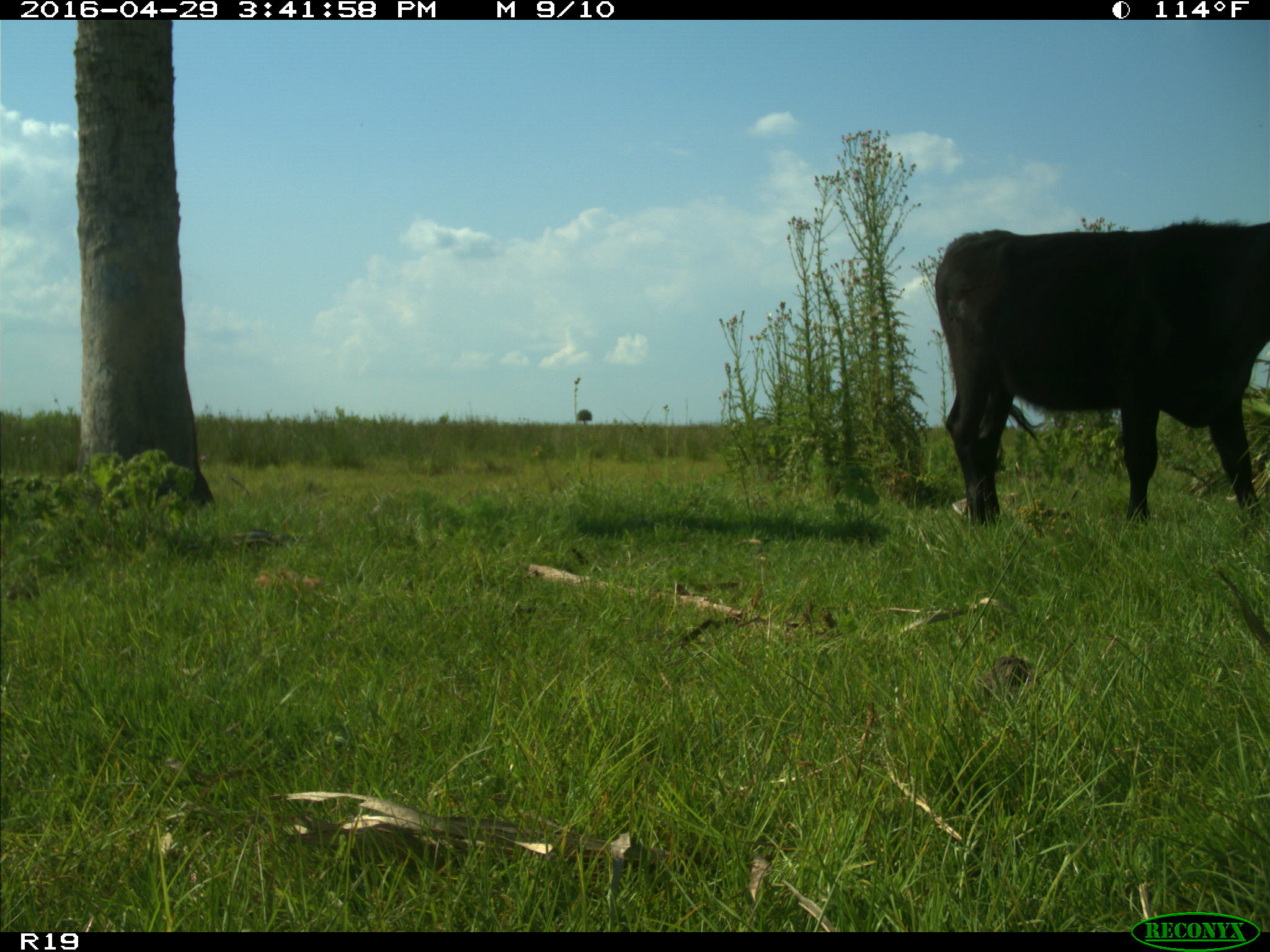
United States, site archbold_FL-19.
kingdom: Animalia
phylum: Chordata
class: Mammalia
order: Artiodactyla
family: Bovidae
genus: Bos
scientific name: Bos taurus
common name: domestic cow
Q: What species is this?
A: Bos taurus (domestic cow).